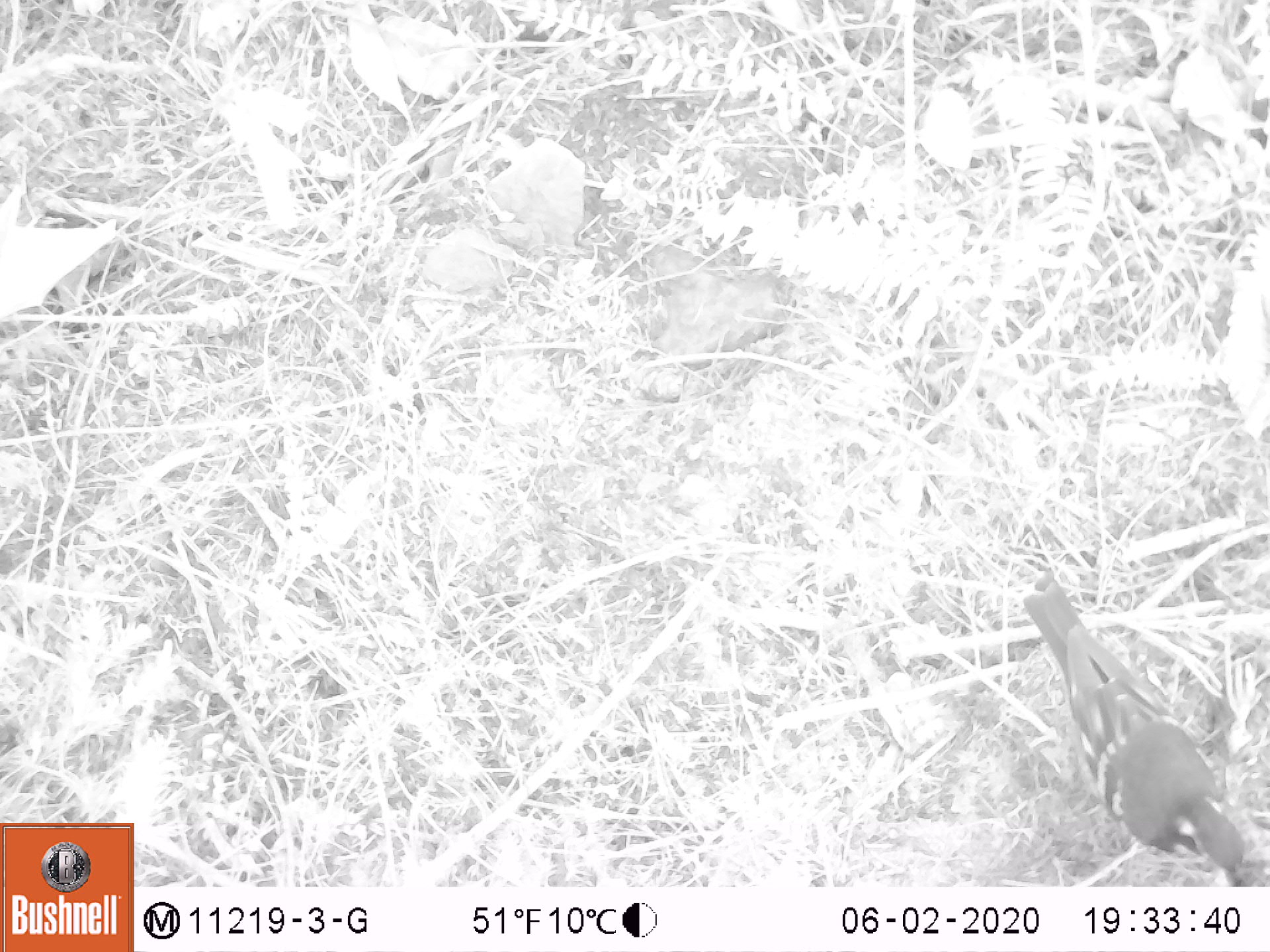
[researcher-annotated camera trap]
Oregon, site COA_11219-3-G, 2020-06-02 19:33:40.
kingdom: Animalia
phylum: Chordata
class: Aves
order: Passeriformes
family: Turdidae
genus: Ixoreus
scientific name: Ixoreus naevius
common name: varied thrush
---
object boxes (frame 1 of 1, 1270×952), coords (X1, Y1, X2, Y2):
varied thrush: (1023, 579, 1248, 883)